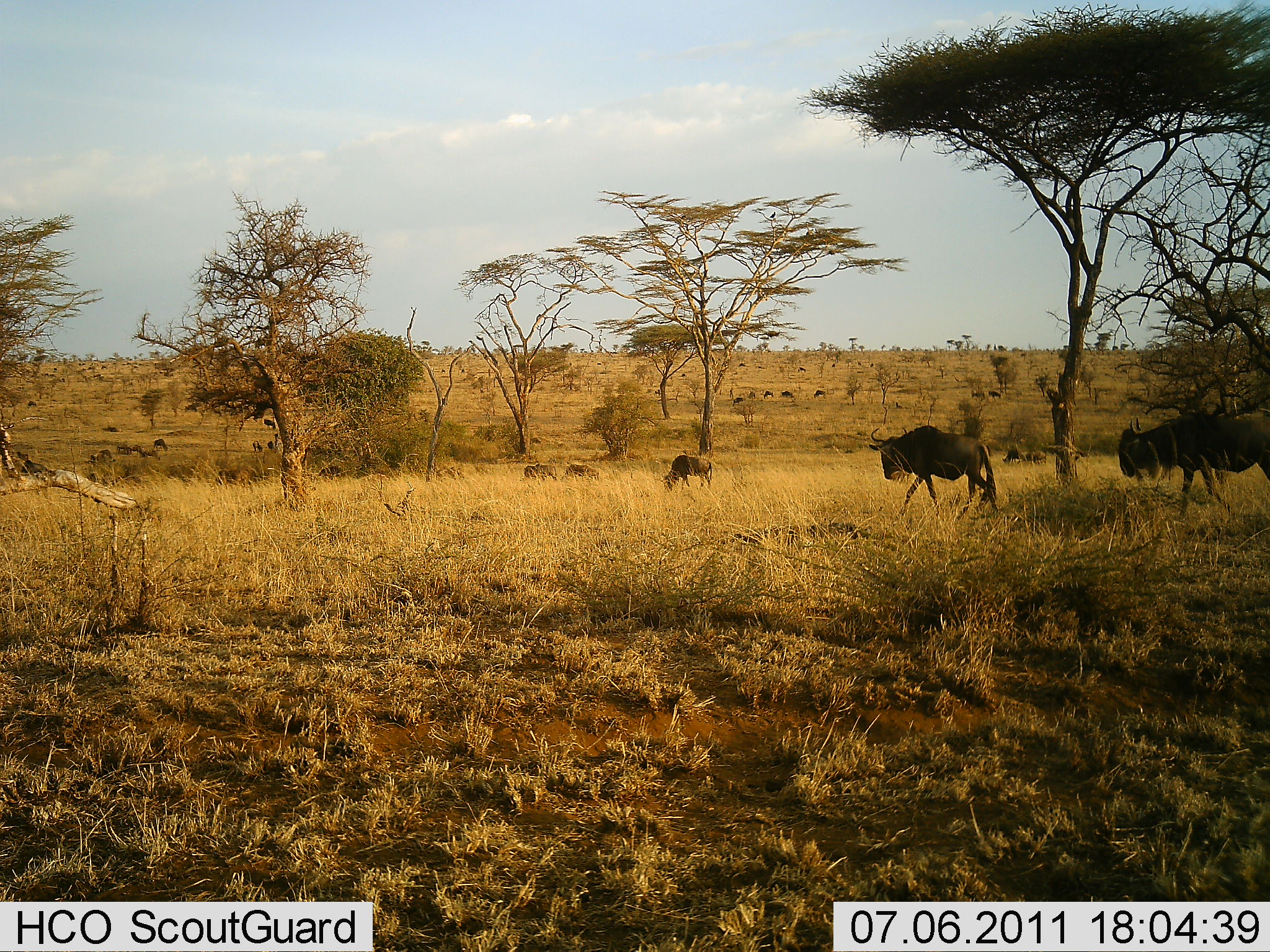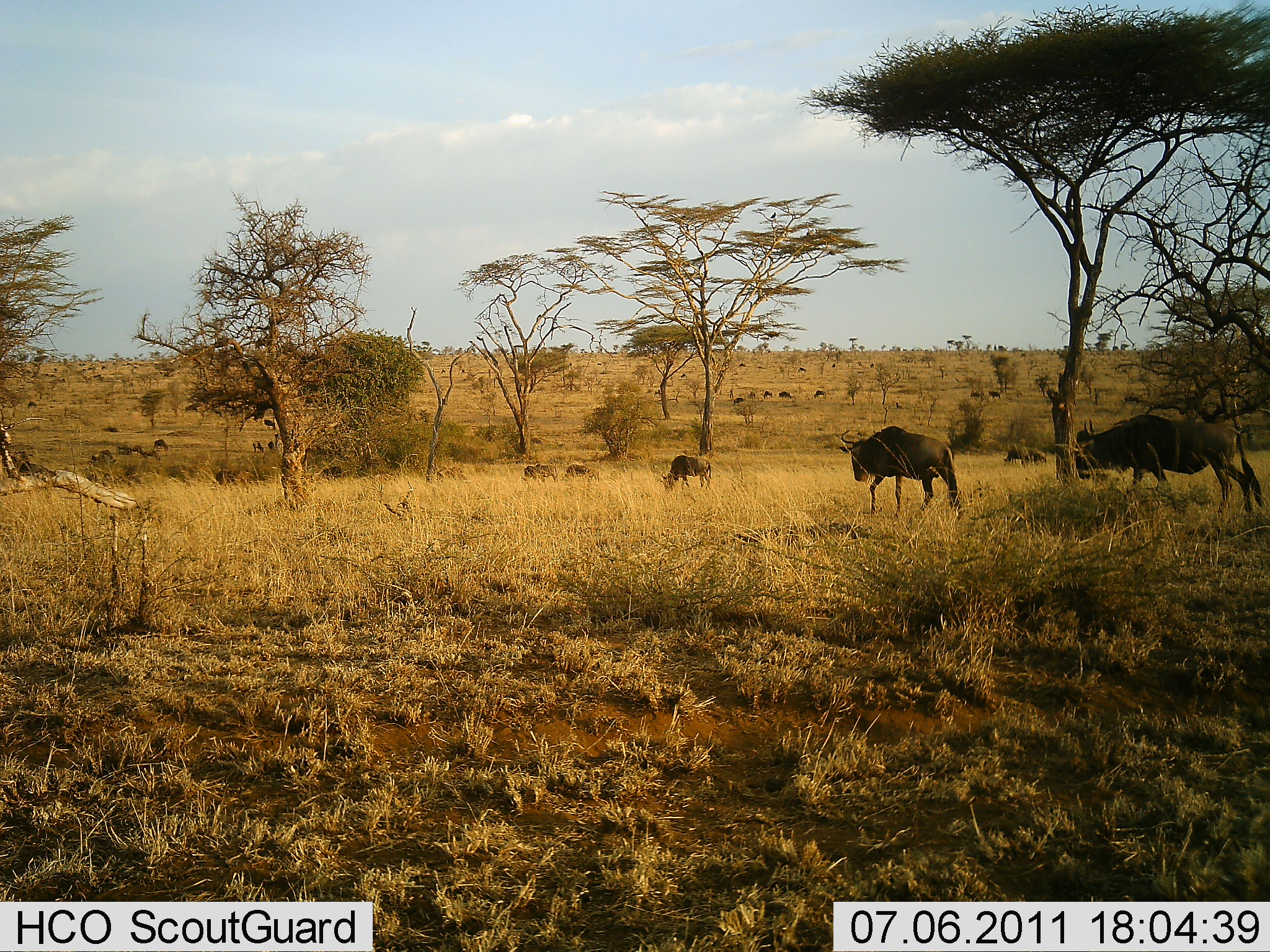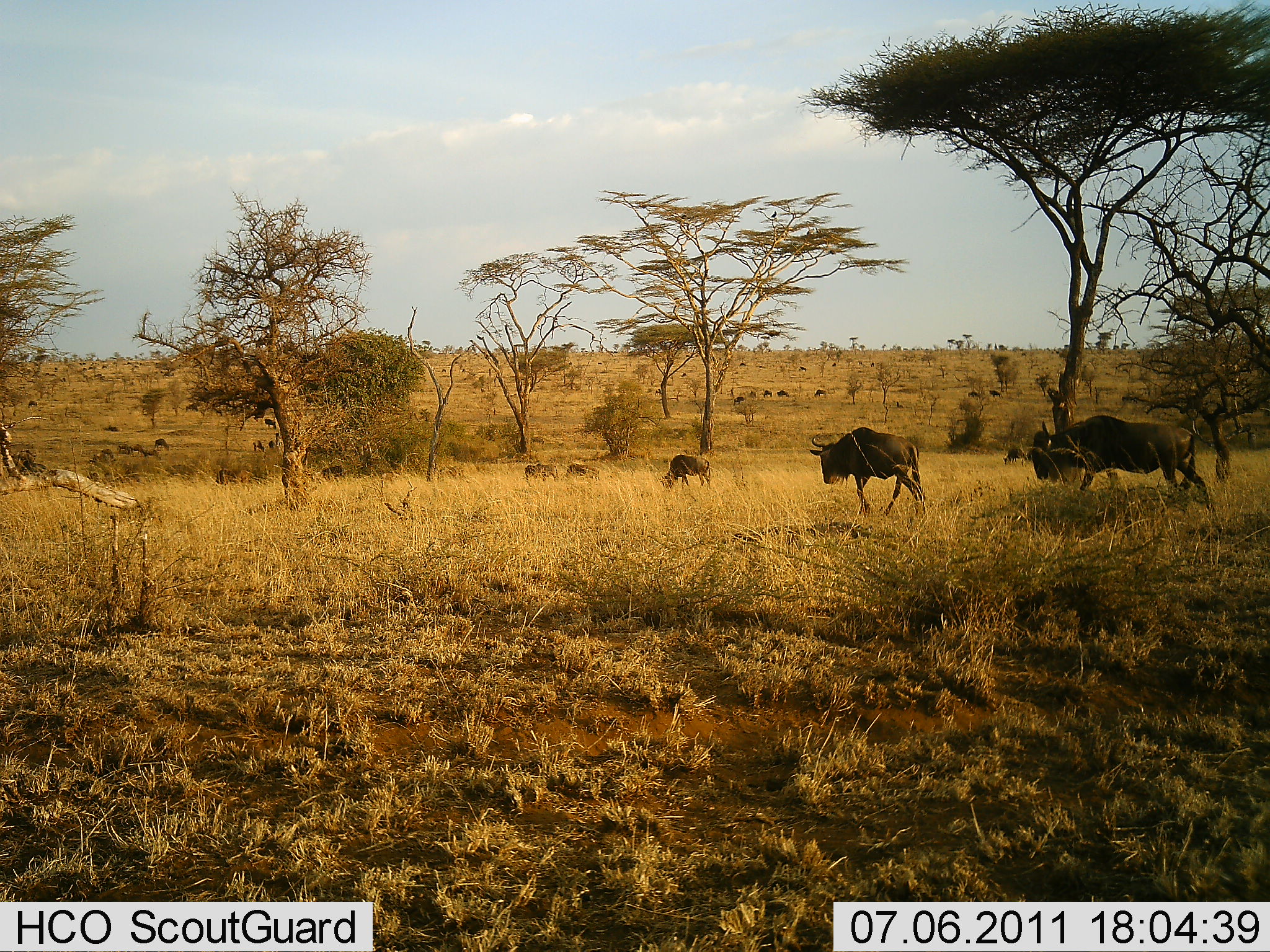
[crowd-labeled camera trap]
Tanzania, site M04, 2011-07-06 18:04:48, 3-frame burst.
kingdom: Animalia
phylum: Chordata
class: Mammalia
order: Artiodactyla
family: Bovidae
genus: Connochaetes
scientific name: Connochaetes taurinus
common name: blue wildebeest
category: wildebeest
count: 11-50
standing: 40%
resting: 20%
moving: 80%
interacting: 0%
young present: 10%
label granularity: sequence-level